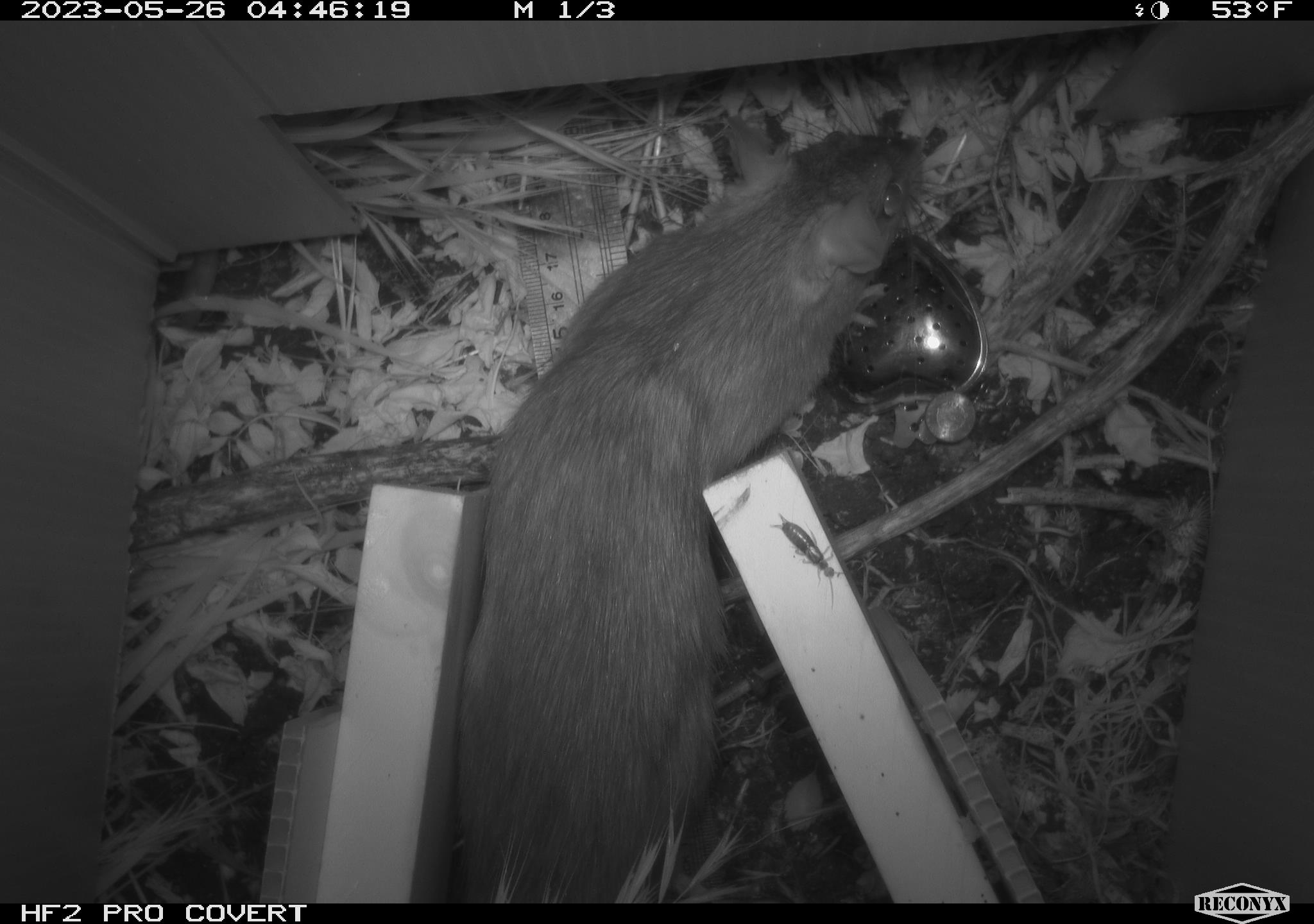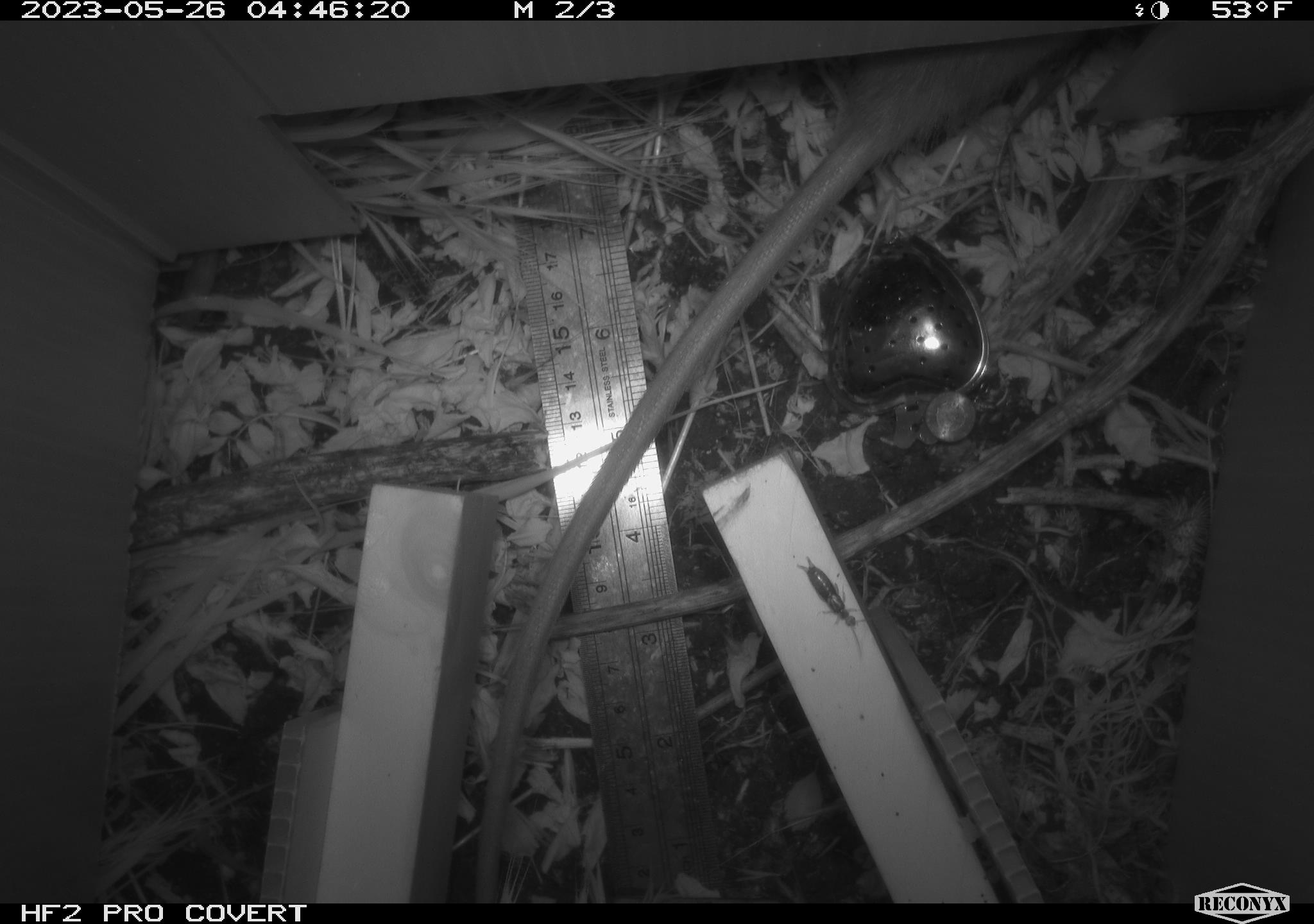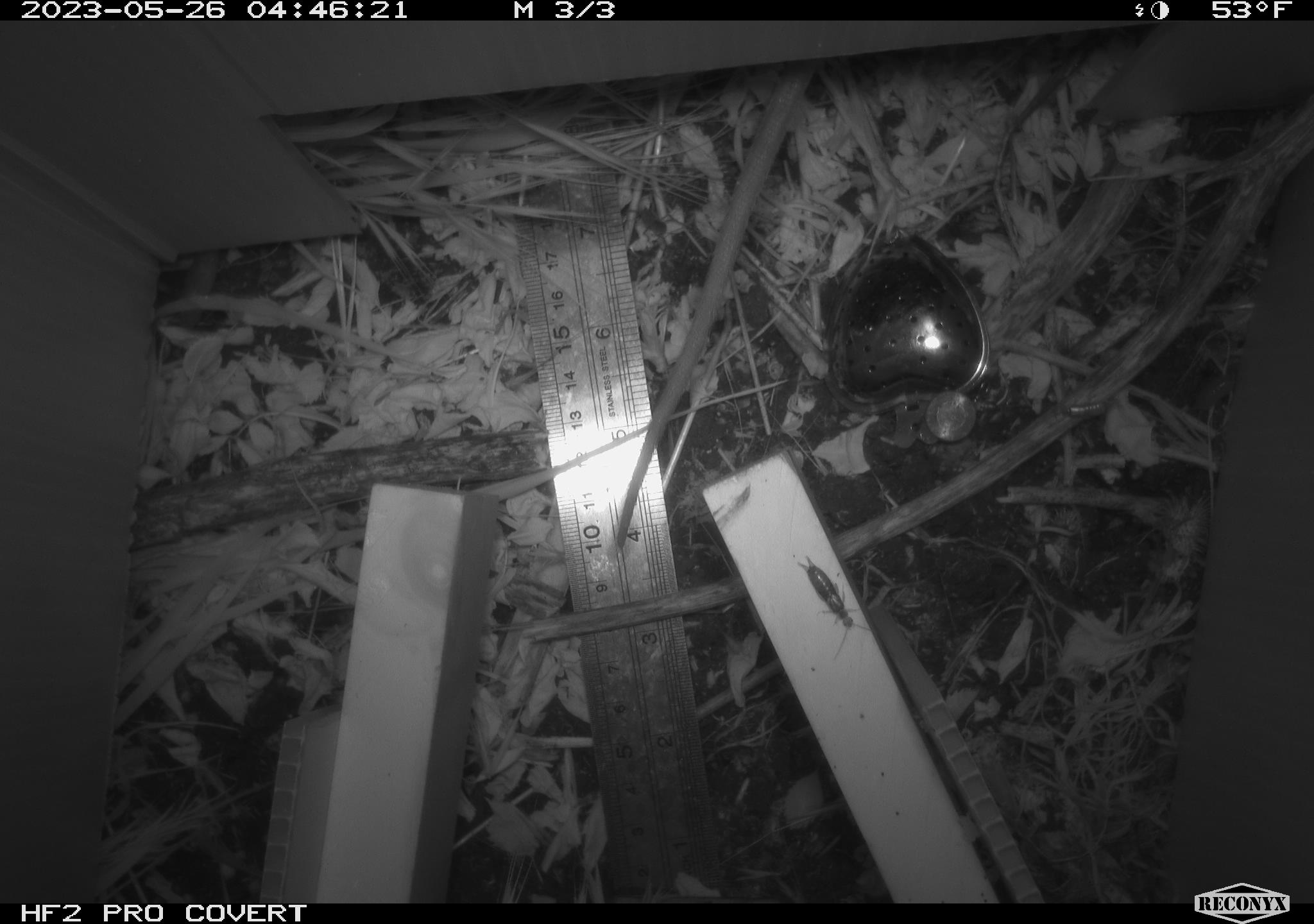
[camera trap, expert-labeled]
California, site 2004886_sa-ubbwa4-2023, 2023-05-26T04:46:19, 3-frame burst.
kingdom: Animalia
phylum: Chordata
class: Mammalia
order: Rodentia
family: Muridae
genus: Rattus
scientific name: Rattus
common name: rat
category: rattus species